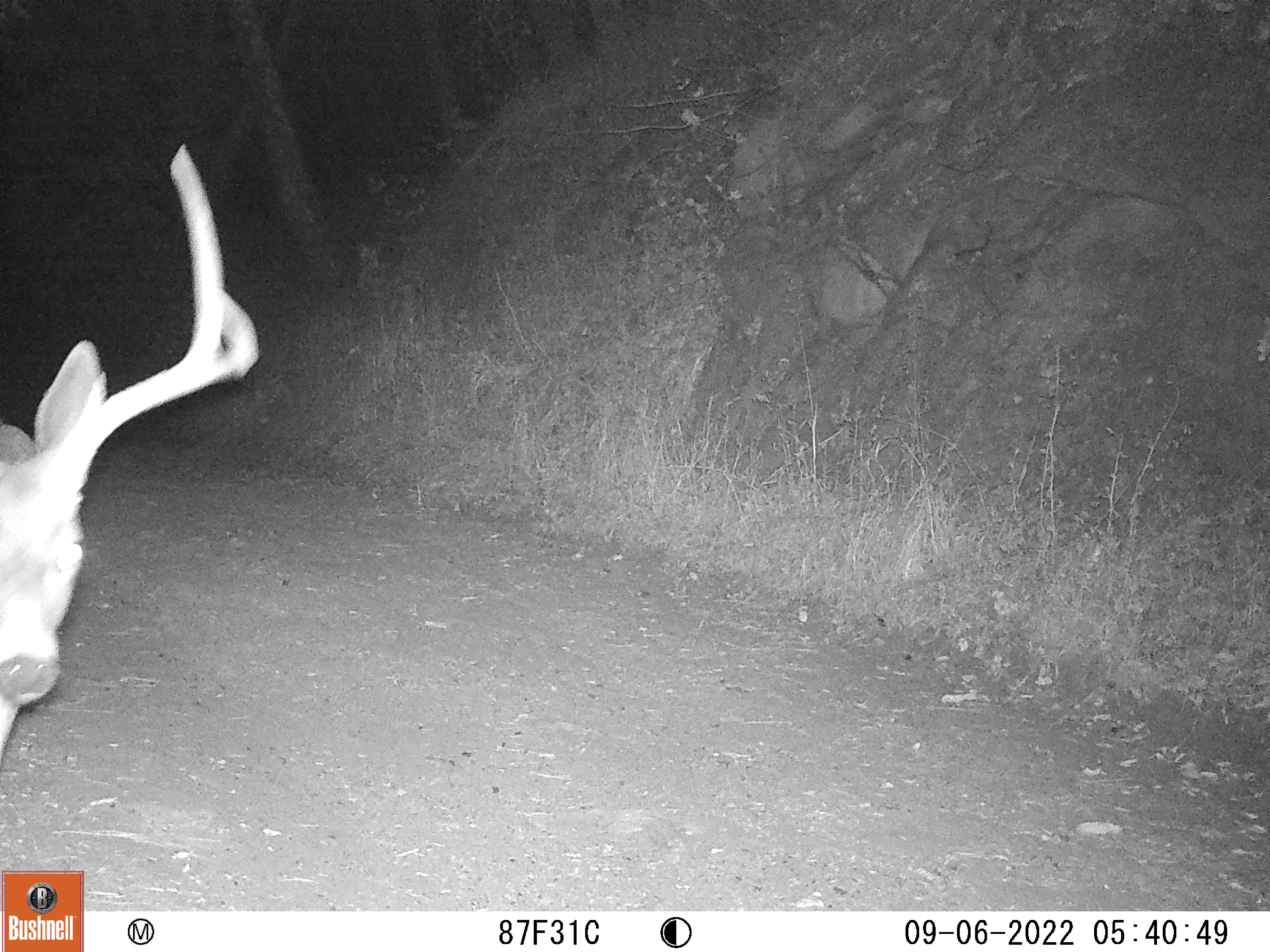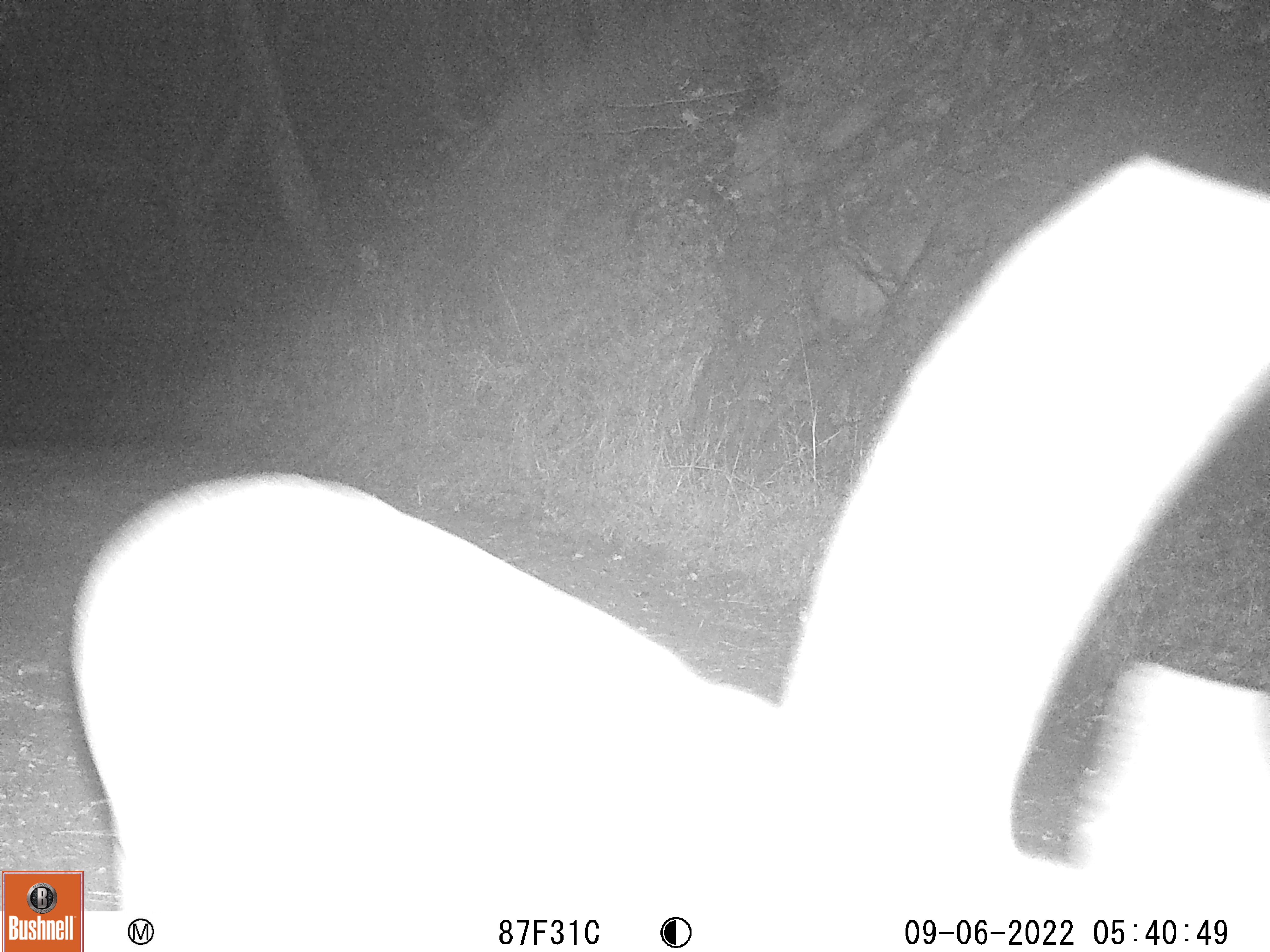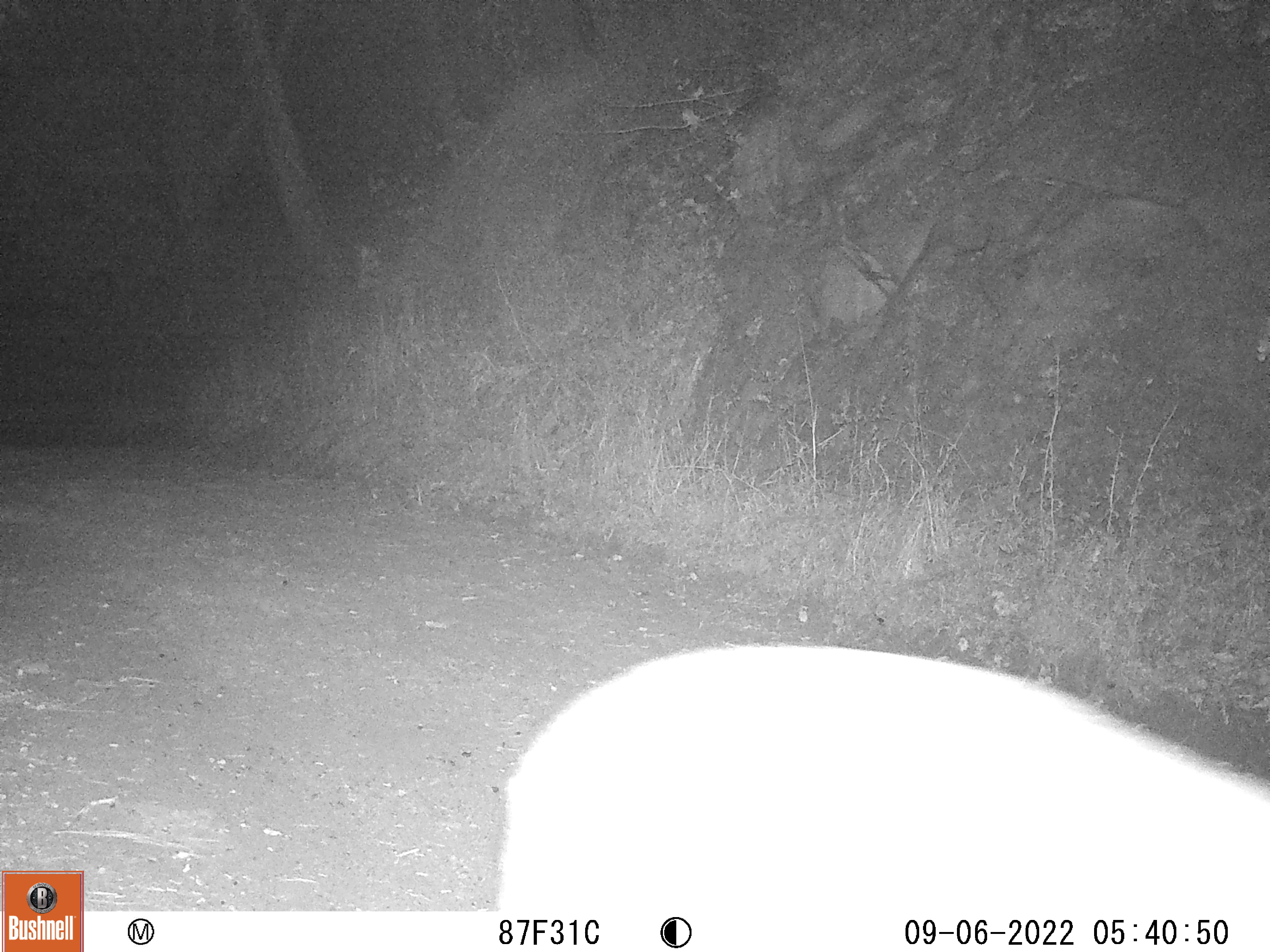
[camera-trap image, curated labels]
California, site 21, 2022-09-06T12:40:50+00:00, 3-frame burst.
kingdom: Animalia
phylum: Chordata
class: Mammalia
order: Artiodactyla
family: Cervidae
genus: Odocoileus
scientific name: Odocoileus hemionus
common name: mule deer